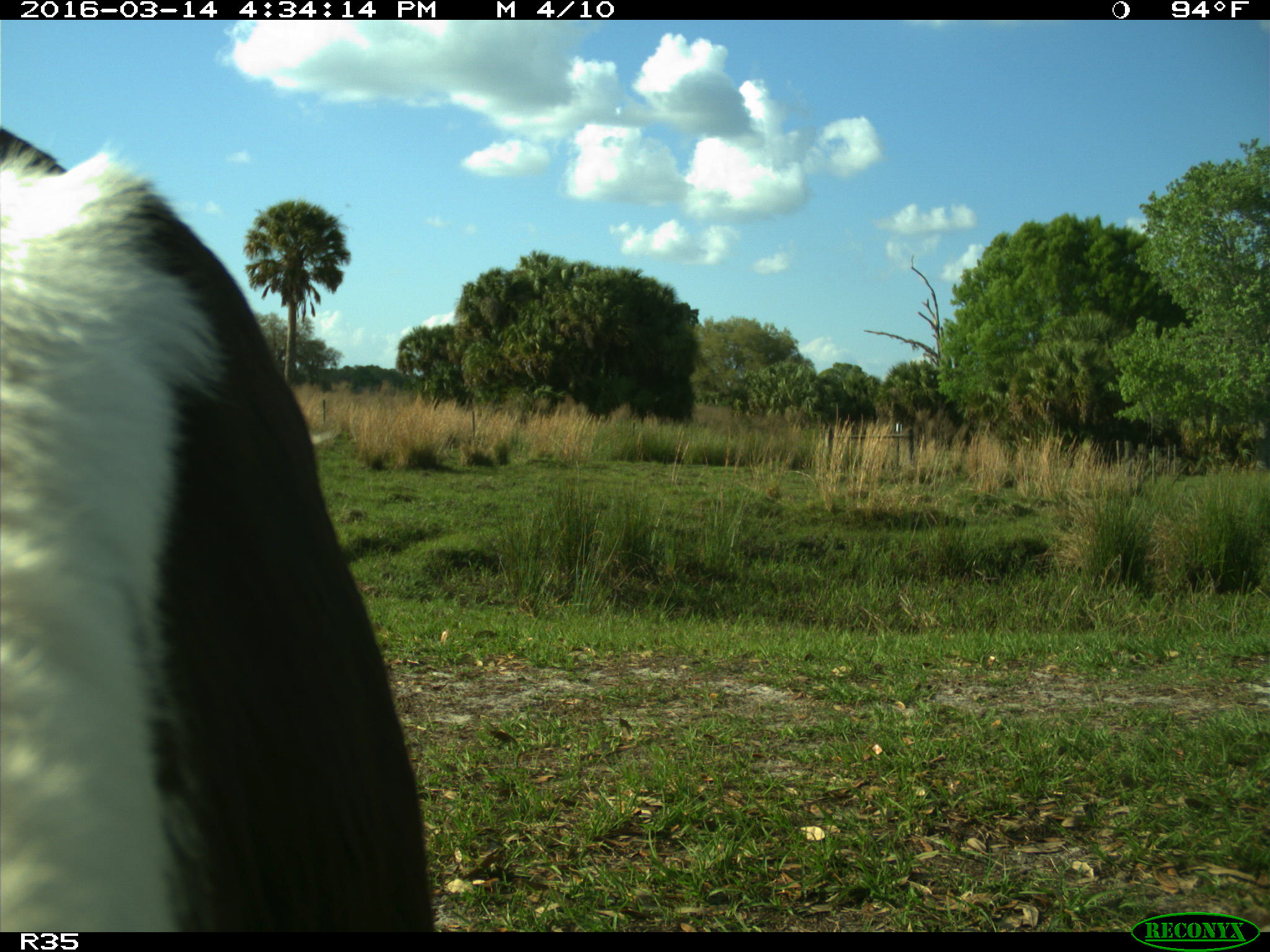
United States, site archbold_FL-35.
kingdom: Animalia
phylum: Chordata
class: Mammalia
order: Artiodactyla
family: Bovidae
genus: Bos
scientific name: Bos taurus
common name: domestic cow